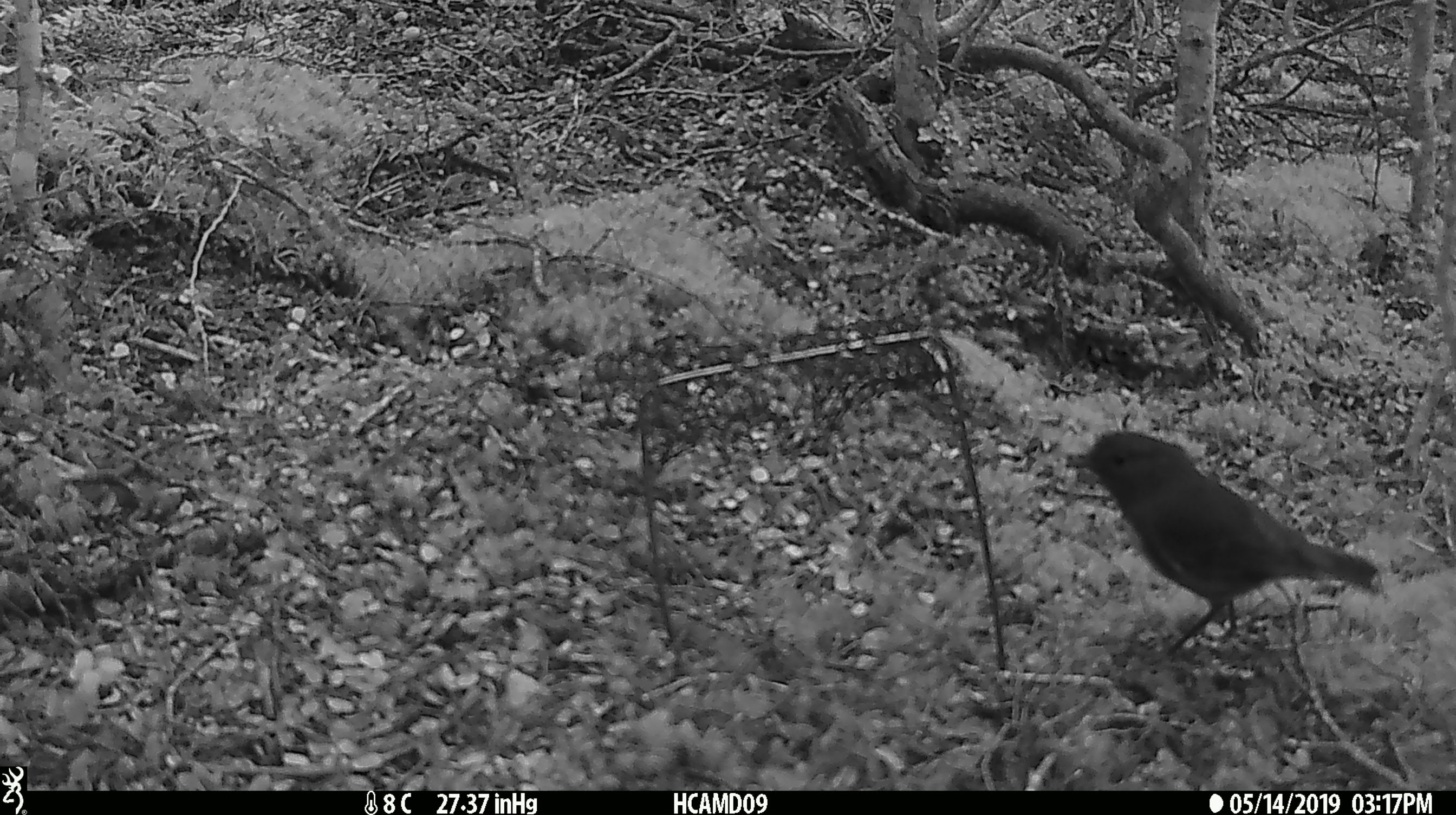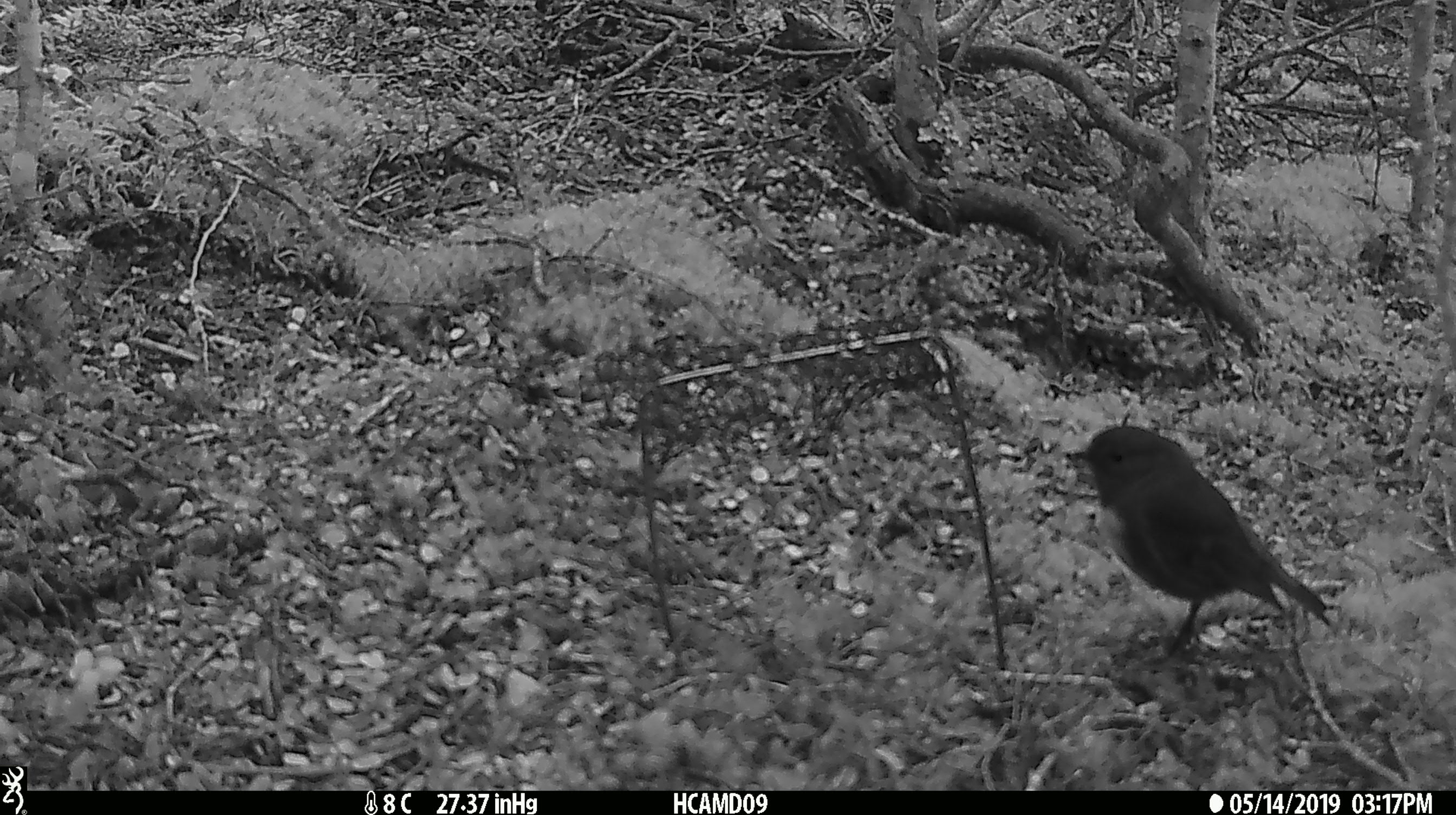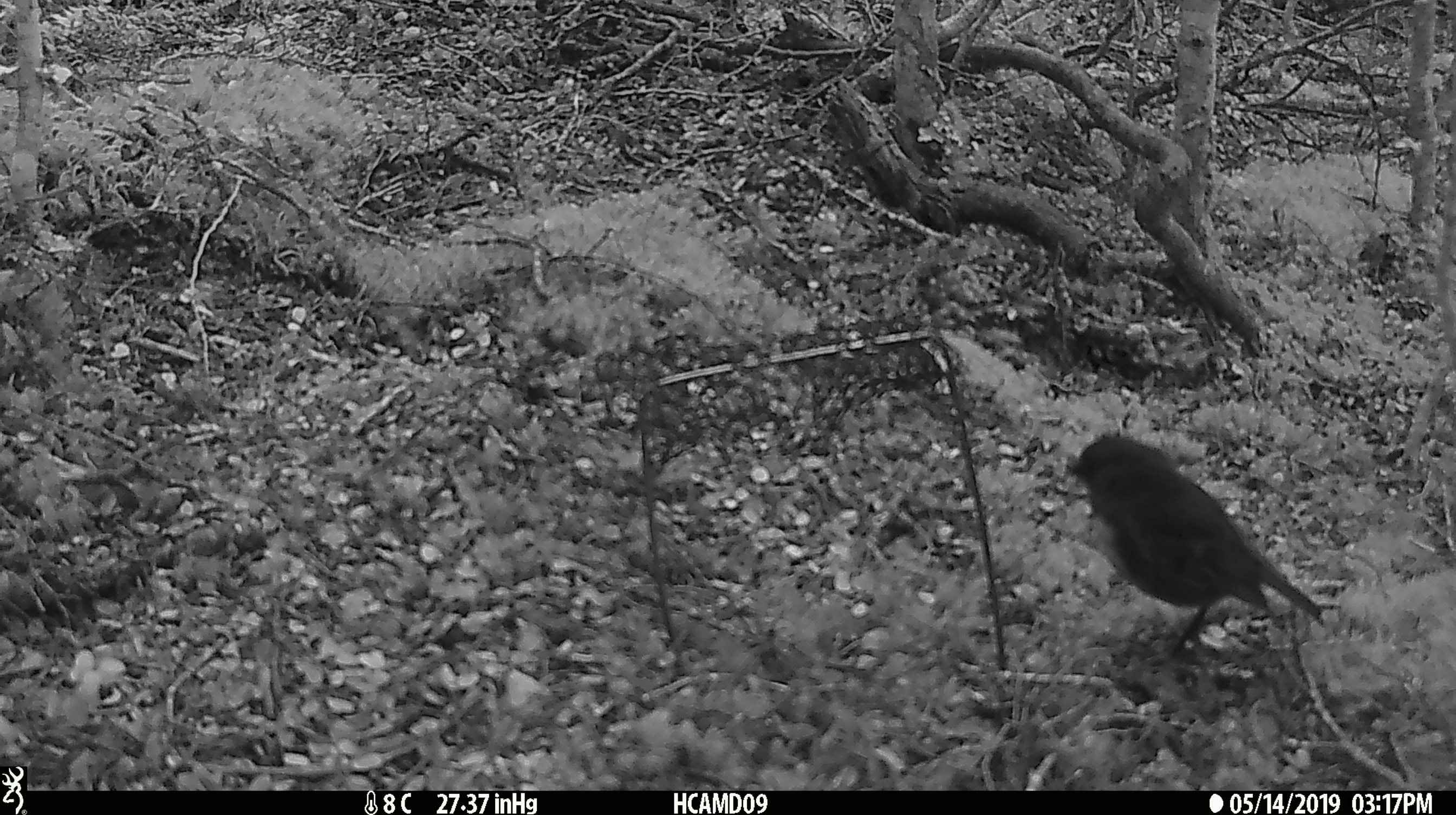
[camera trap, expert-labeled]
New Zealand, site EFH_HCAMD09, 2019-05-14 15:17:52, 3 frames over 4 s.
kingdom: Animalia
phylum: Chordata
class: Aves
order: Passeriformes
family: Petroicidae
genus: Petroica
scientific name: Petroica australis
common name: new zealand robin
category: robin